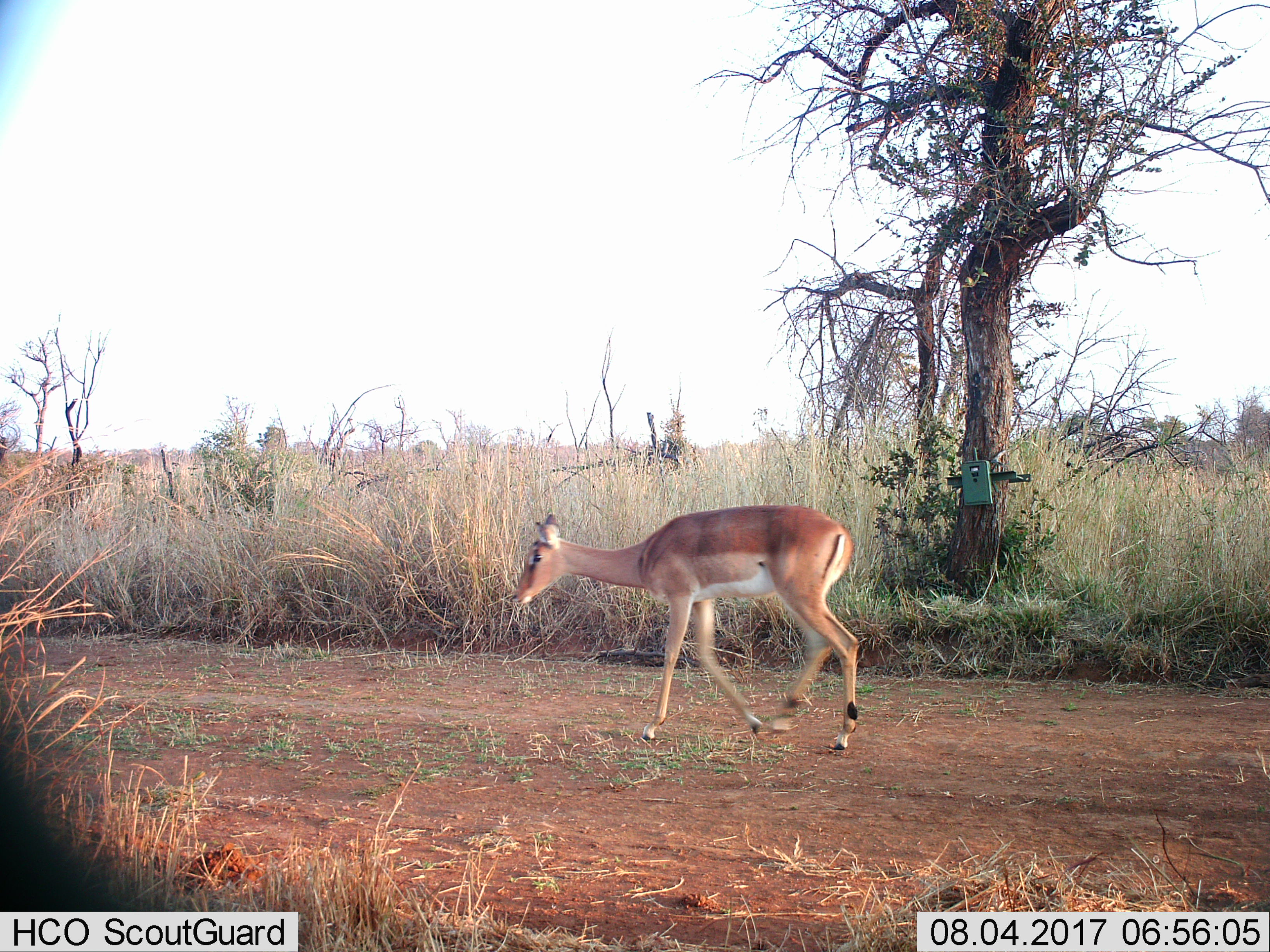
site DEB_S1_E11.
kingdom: Animalia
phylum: Chordata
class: Mammalia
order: Artiodactyla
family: Bovidae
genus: Aepyceros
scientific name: Aepyceros melampus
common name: impala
Impala (Aepyceros melampus), count 1. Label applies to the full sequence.